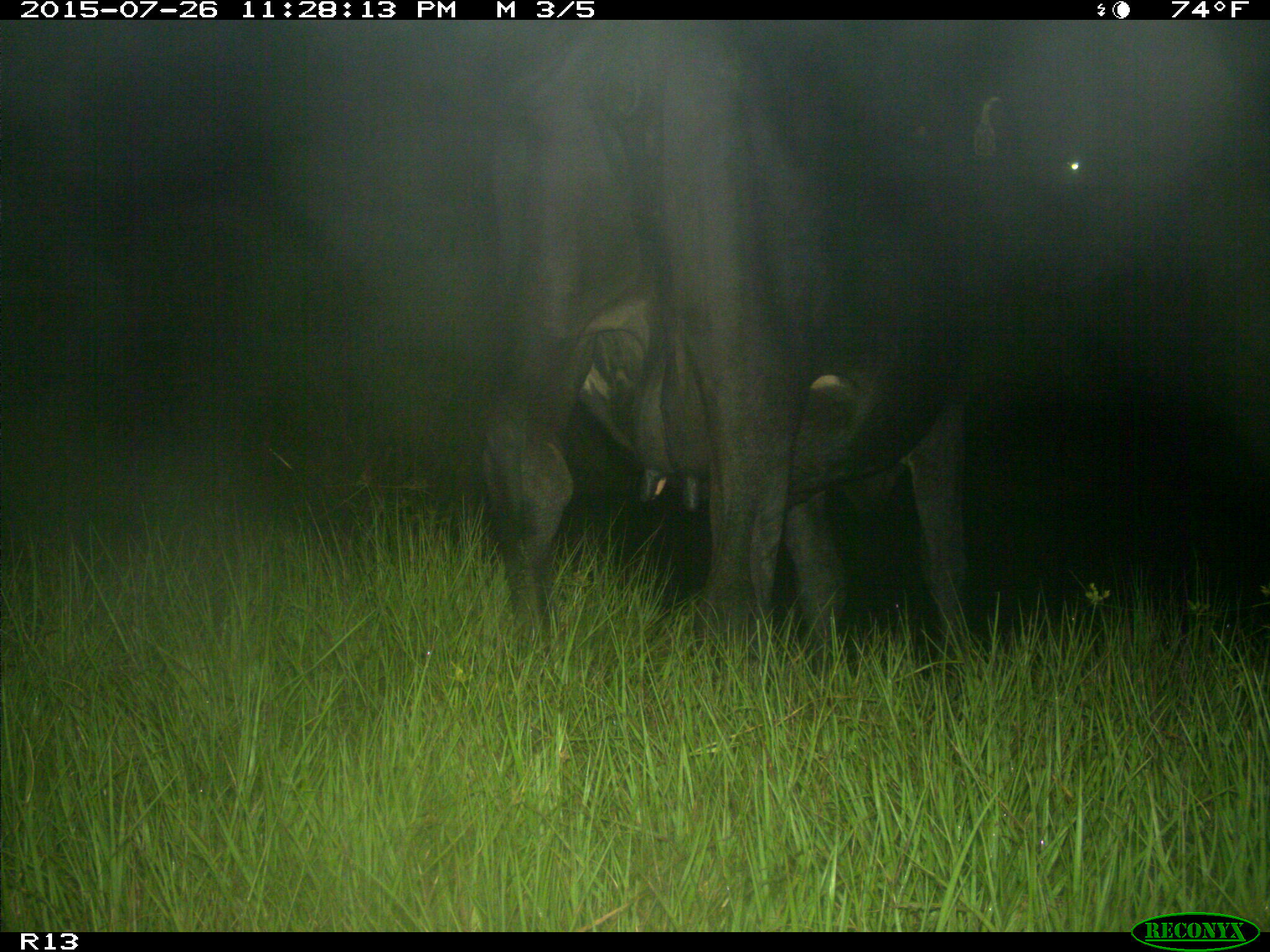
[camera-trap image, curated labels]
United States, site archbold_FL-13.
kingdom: Animalia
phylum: Chordata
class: Mammalia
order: Artiodactyla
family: Bovidae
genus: Bos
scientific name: Bos taurus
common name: domestic cow